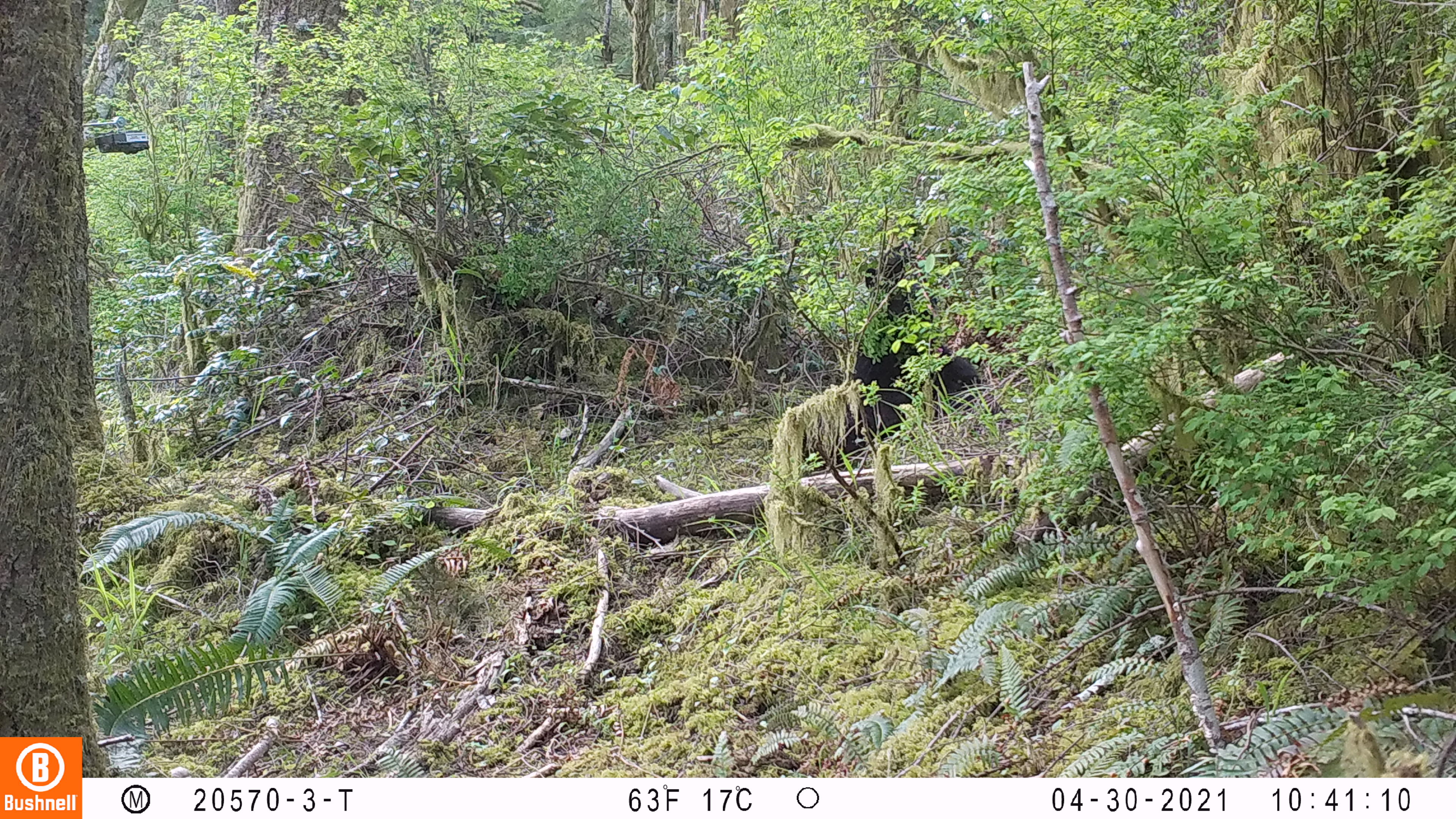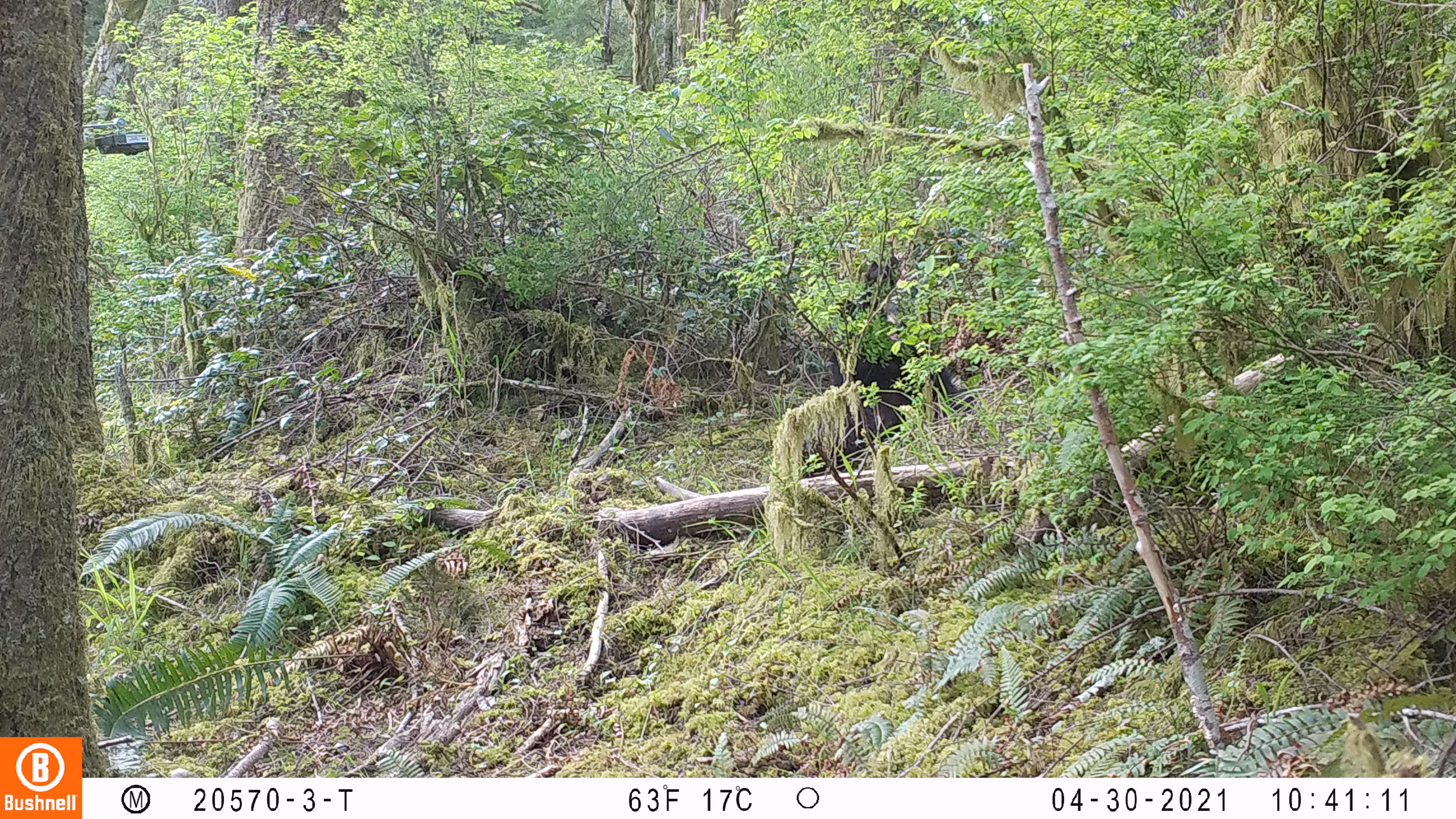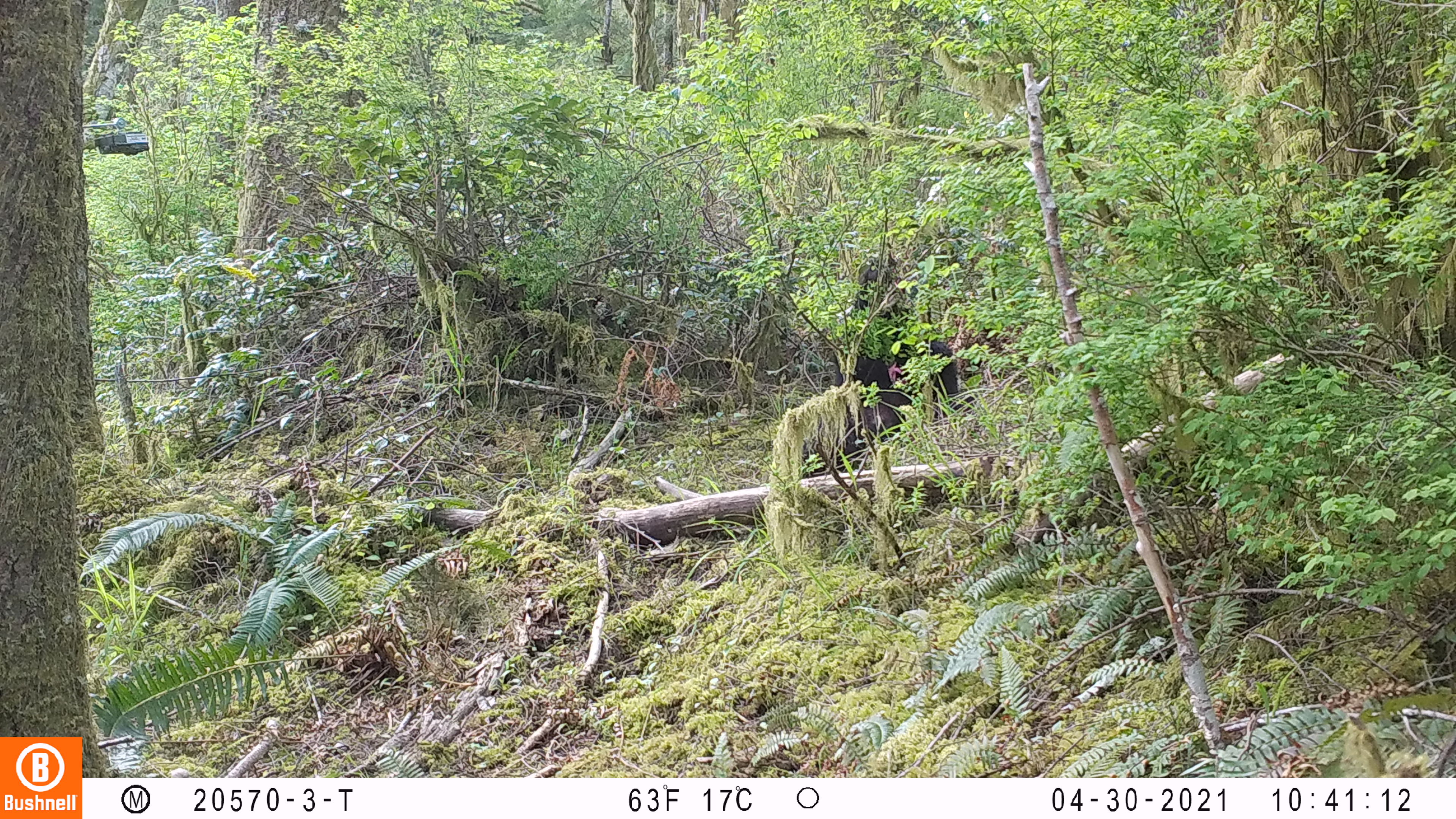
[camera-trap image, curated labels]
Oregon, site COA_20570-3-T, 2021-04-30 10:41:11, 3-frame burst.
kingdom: Animalia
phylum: Chordata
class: Mammalia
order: Carnivora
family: Ursidae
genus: Ursus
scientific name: Ursus americanus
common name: american black bear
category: black bear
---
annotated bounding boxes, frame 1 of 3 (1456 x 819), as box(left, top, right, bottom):
black bear: box(831, 221, 992, 464)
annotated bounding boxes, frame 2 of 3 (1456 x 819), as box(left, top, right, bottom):
black bear: box(817, 233, 969, 473)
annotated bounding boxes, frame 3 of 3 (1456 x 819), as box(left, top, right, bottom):
black bear: box(824, 237, 966, 467)